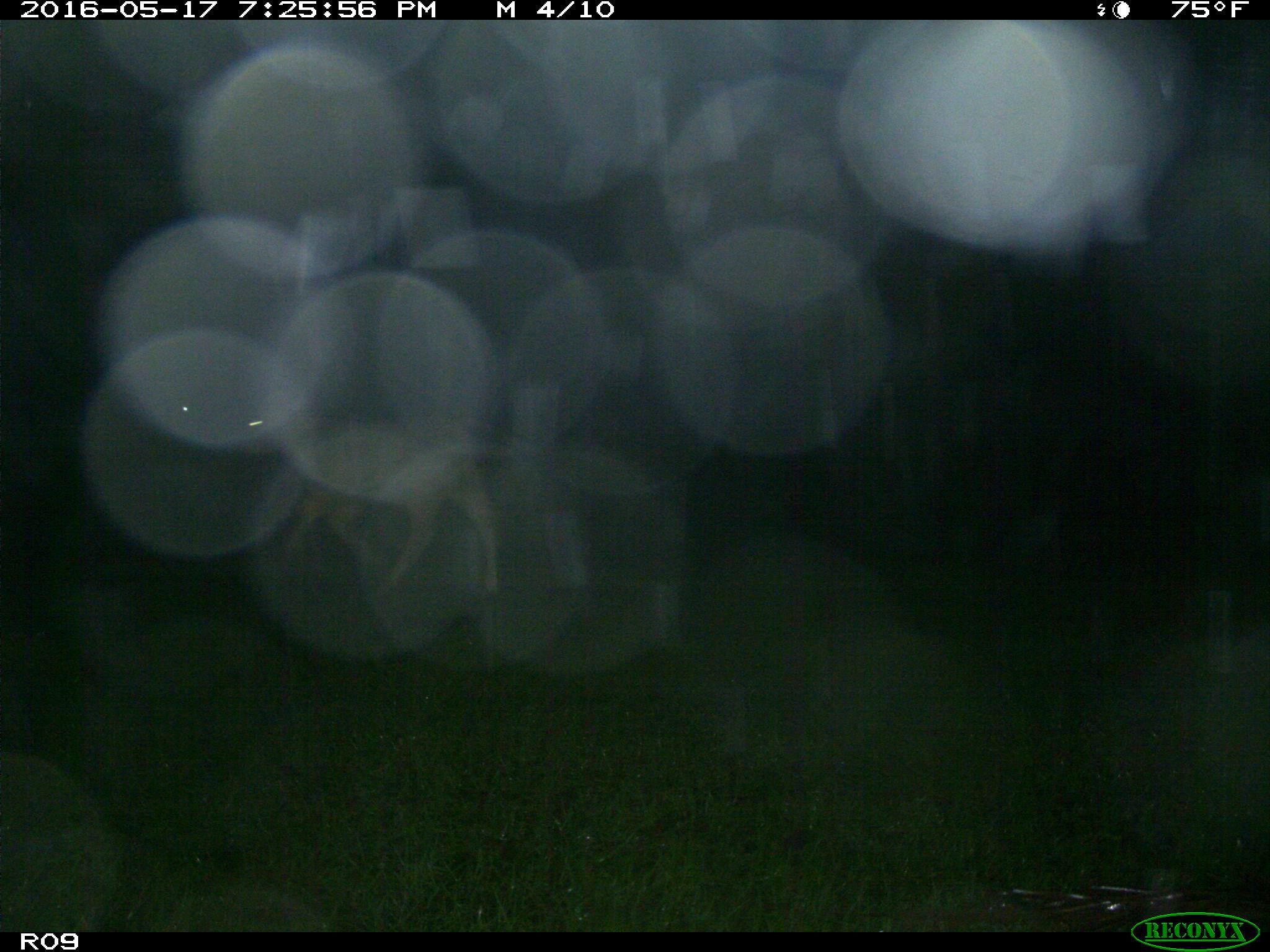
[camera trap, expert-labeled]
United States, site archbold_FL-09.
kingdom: Animalia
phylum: Chordata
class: Mammalia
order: Artiodactyla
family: Bovidae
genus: Bos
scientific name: Bos taurus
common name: domestic cow